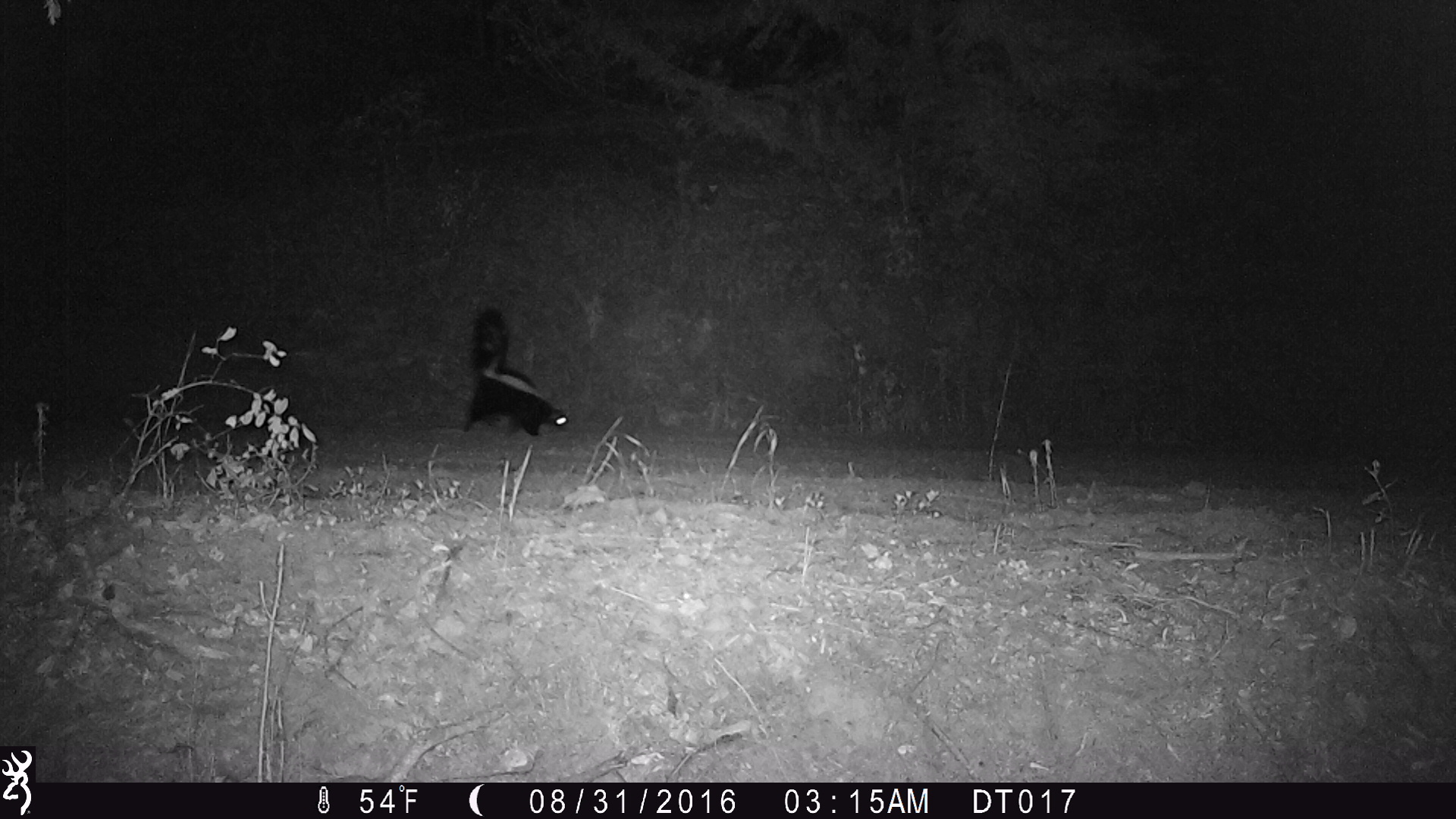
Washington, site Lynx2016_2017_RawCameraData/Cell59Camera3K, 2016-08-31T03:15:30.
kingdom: Animalia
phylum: Chordata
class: Mammalia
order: Carnivora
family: Mephitidae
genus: Mephitis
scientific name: Mephitis mephitis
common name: striped skunk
Mephitis mephitis (striped skunk). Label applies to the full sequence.